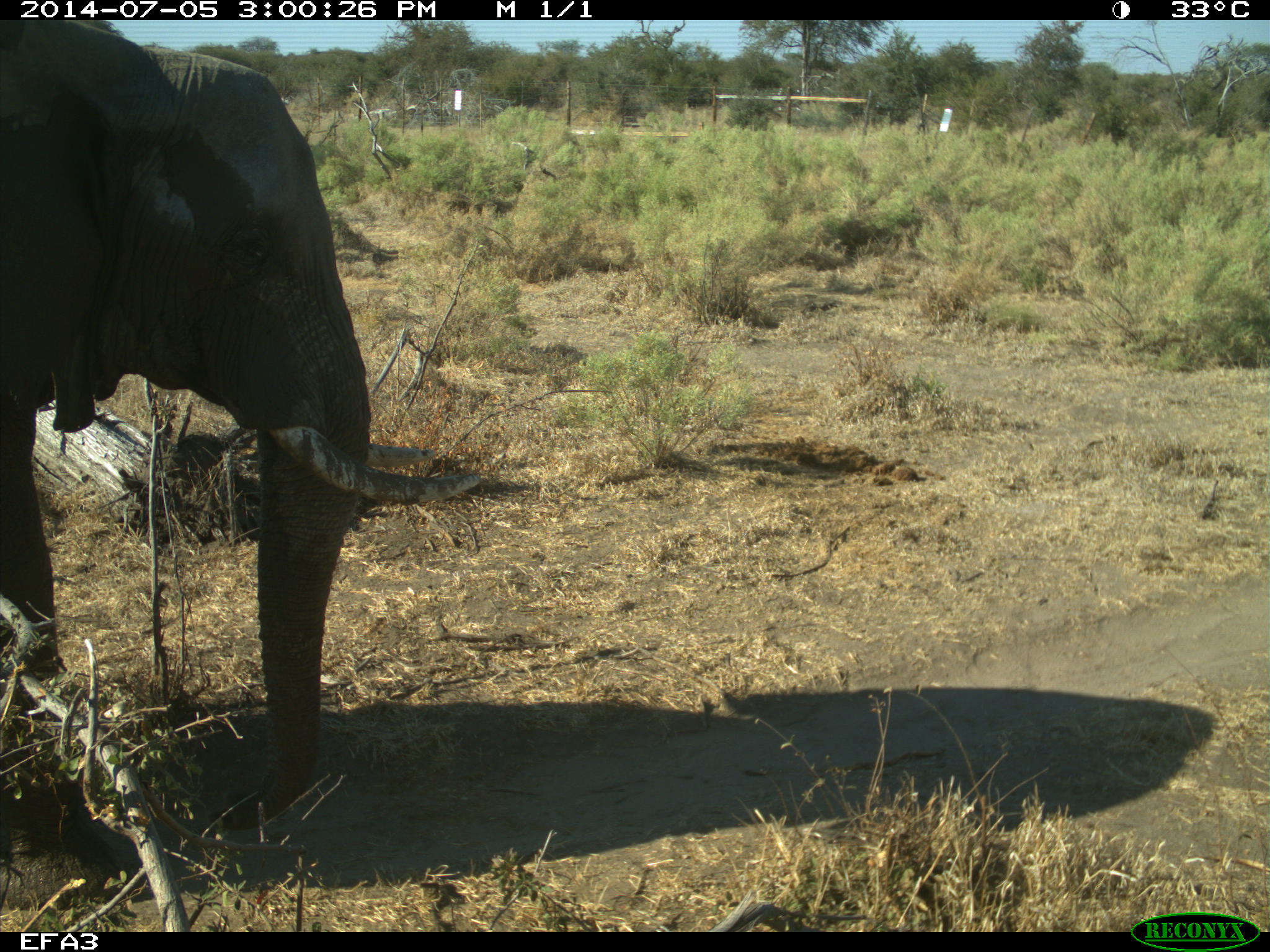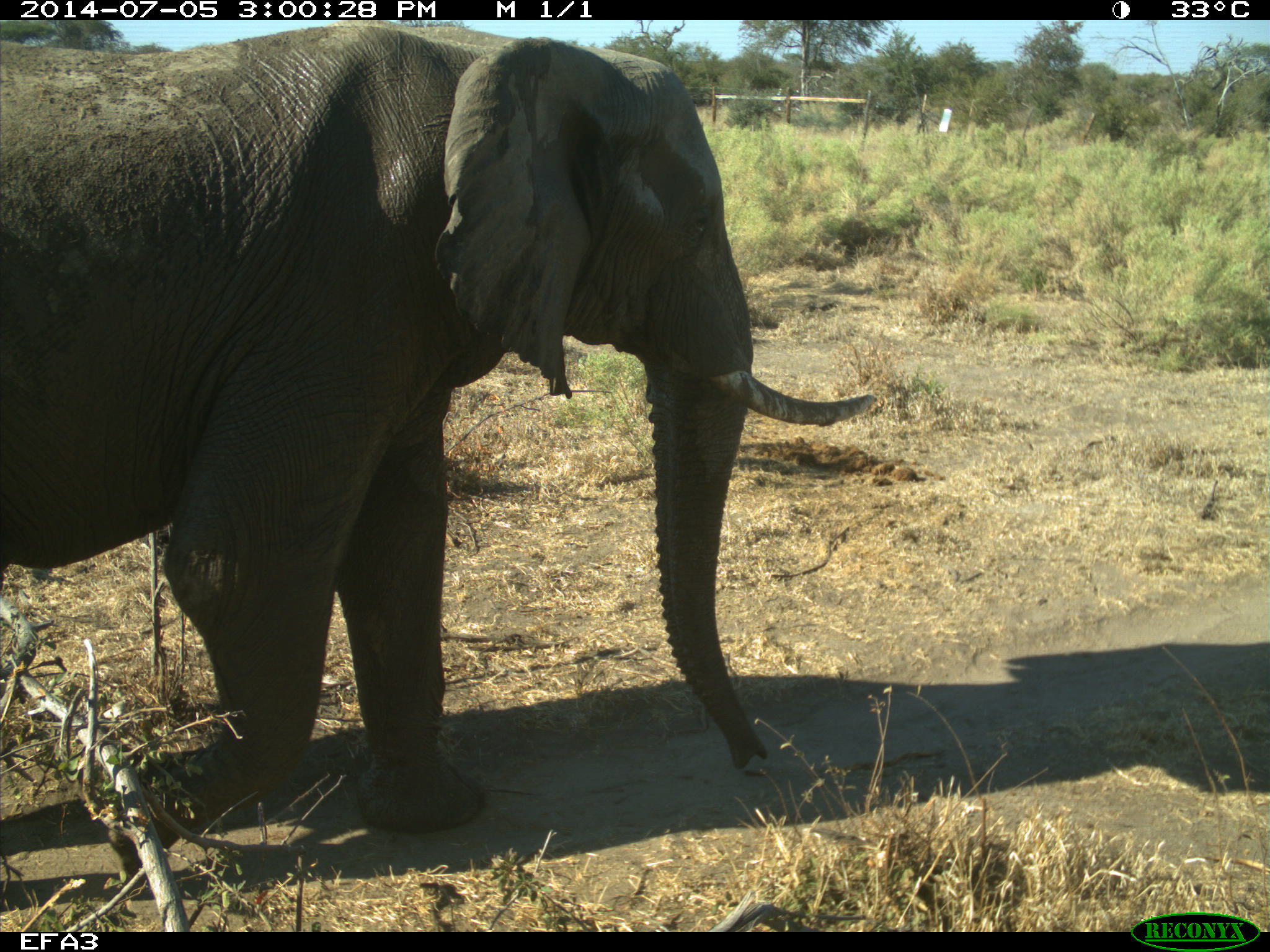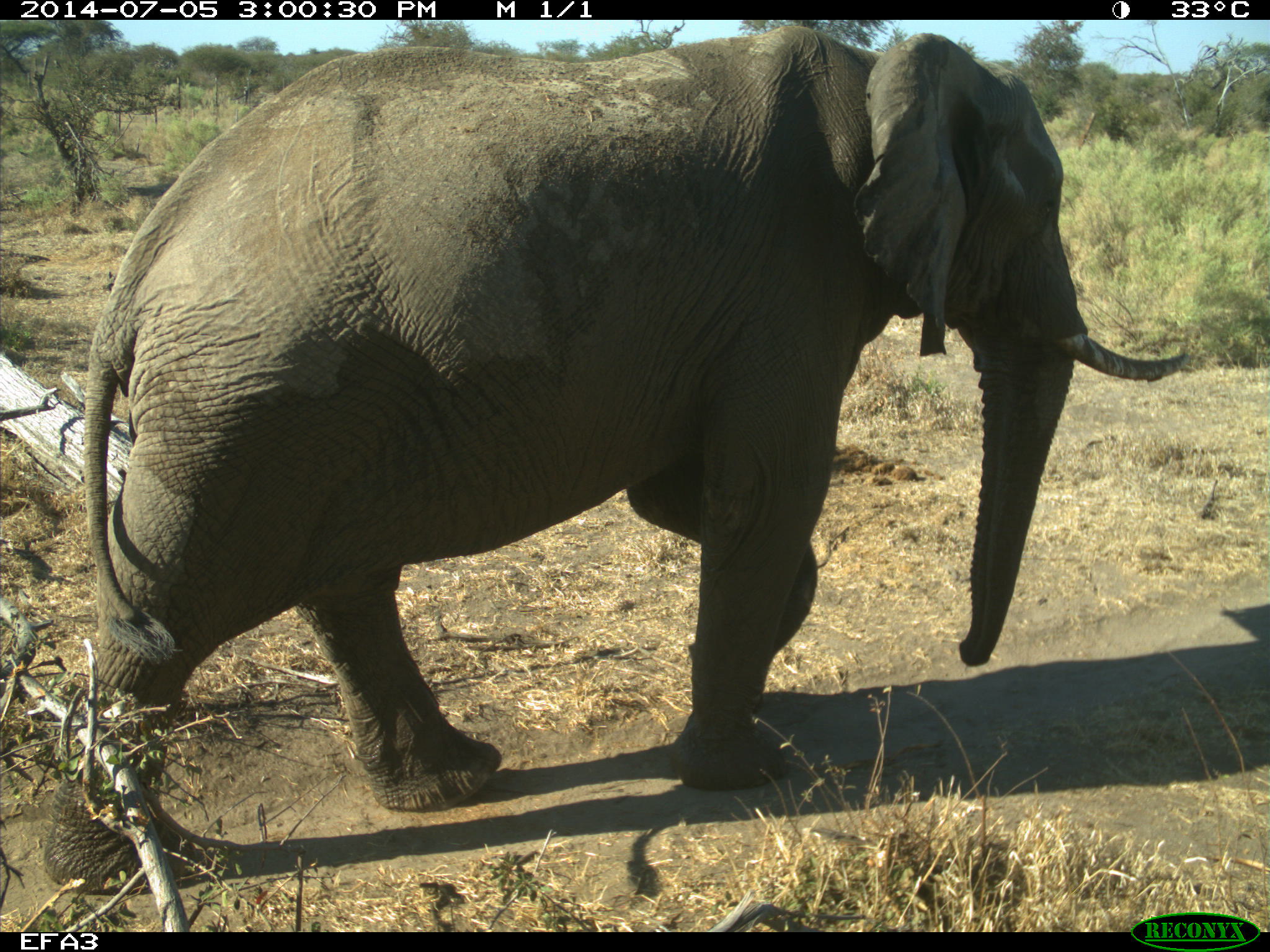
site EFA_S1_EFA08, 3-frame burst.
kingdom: Animalia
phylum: Chordata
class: Mammalia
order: Proboscidea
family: Elephantidae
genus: Loxodonta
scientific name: Loxodonta africana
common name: african bush elephant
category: elephant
Elephant (african bush elephant) (Loxodonta africana), count 1. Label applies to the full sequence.